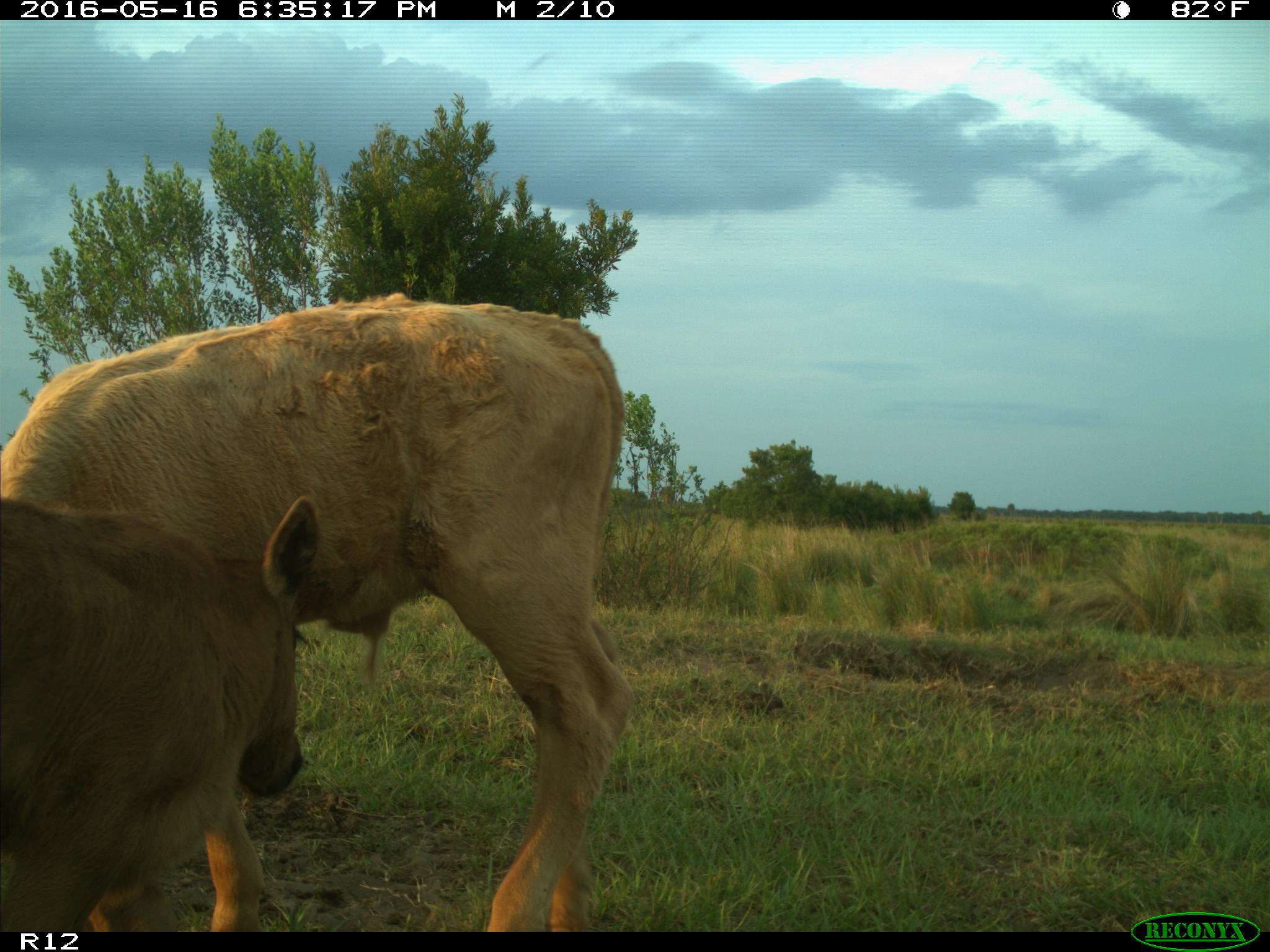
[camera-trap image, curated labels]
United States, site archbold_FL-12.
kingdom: Animalia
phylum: Chordata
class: Mammalia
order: Artiodactyla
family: Bovidae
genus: Bos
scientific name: Bos taurus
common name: domestic cow